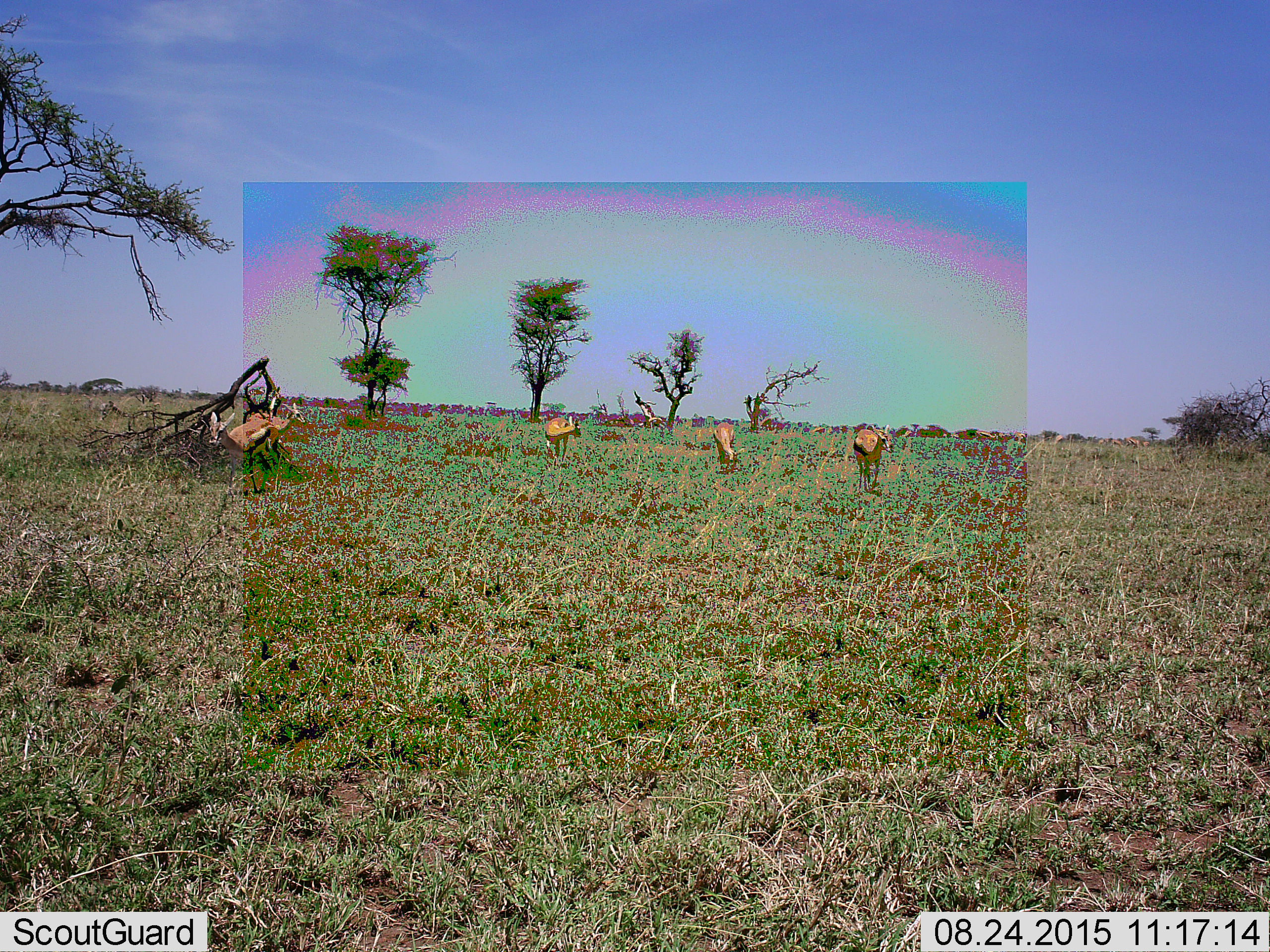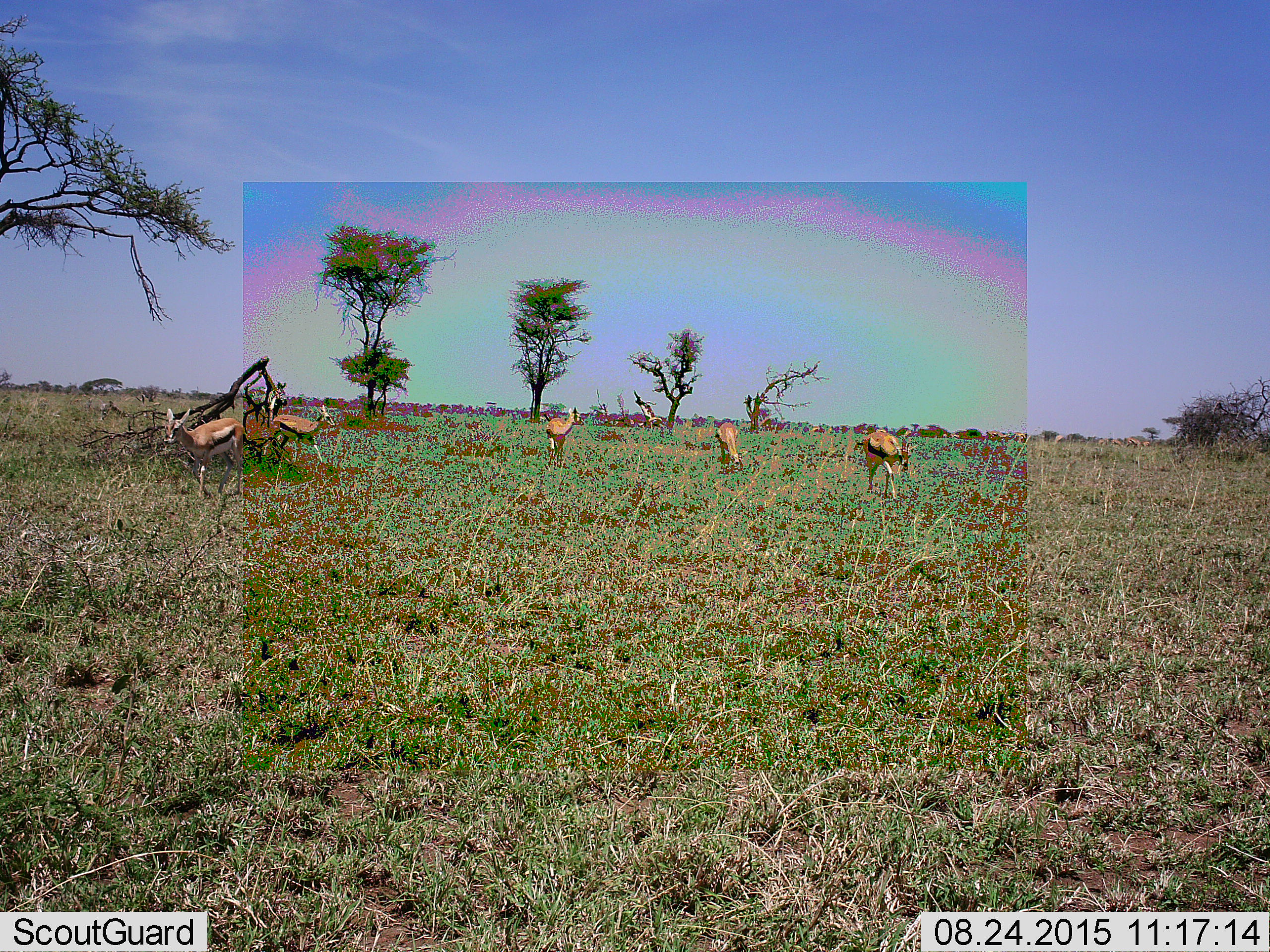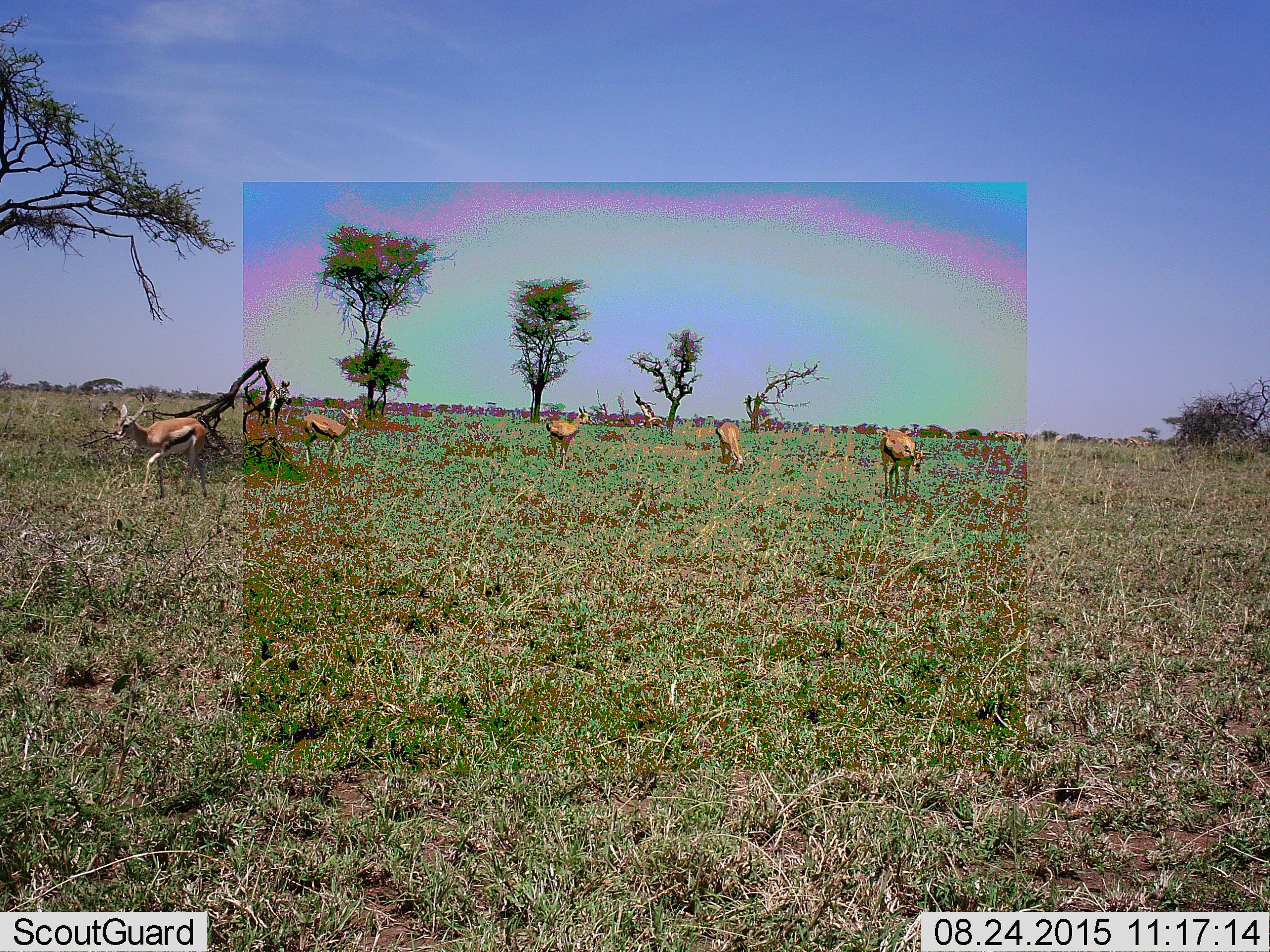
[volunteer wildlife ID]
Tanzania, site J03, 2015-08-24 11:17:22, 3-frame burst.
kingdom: Animalia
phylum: Chordata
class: Mammalia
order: Artiodactyla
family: Bovidae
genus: Eudorcas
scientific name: Eudorcas thomsonii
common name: thomson's gazelle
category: gazellethomsons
Gazellethomsons (thomson's gazelle) (Eudorcas thomsonii), count 6. Behavior (volunteer vote fractions): standing 64%, resting 9%, moving 55%, interacting 0%. Young present (vote fraction): 0%. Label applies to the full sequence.